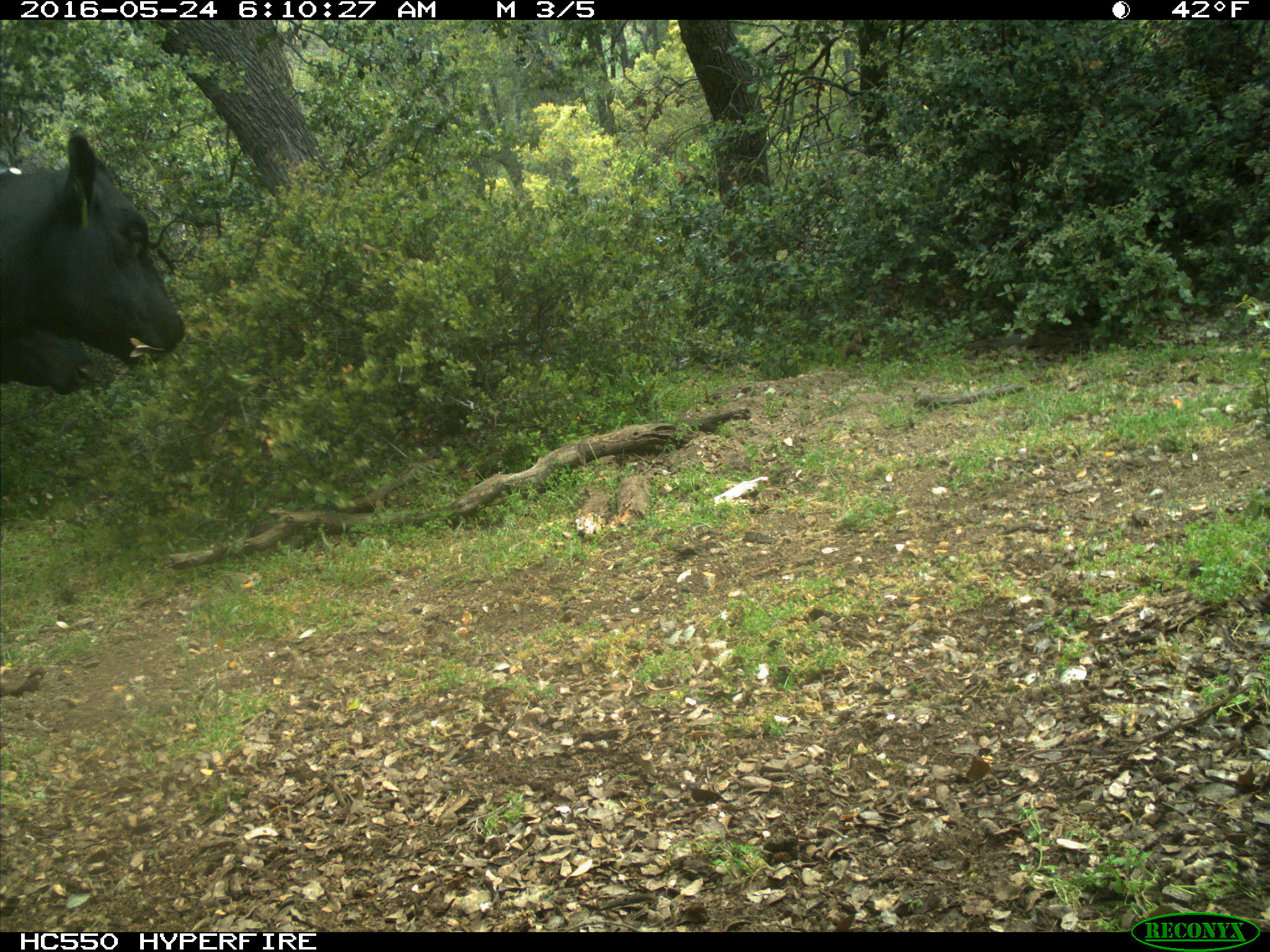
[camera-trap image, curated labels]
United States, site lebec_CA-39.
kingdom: Animalia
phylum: Chordata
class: Mammalia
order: Artiodactyla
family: Bovidae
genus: Bos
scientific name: Bos taurus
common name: domestic cow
Bos taurus (domestic cow).